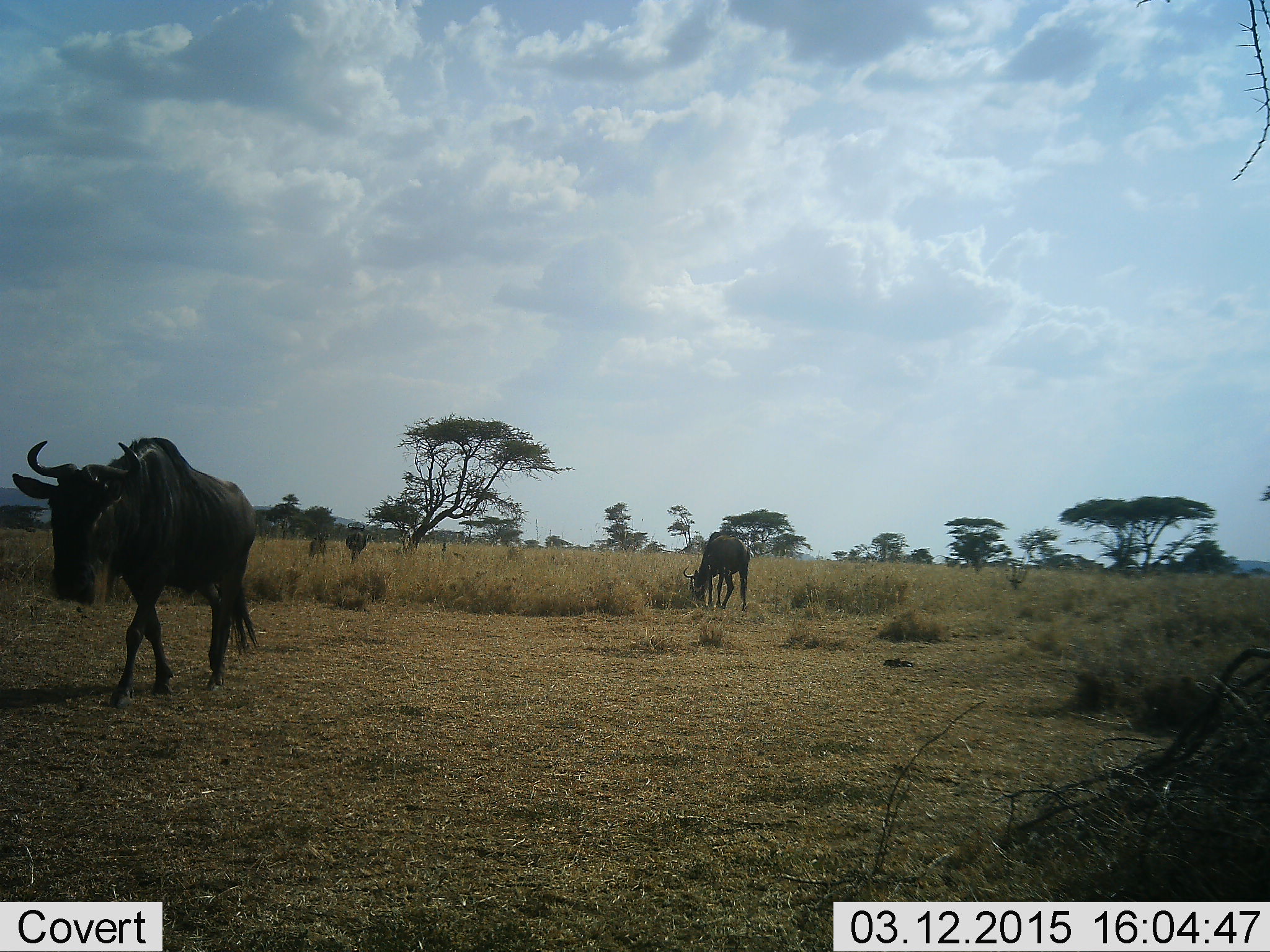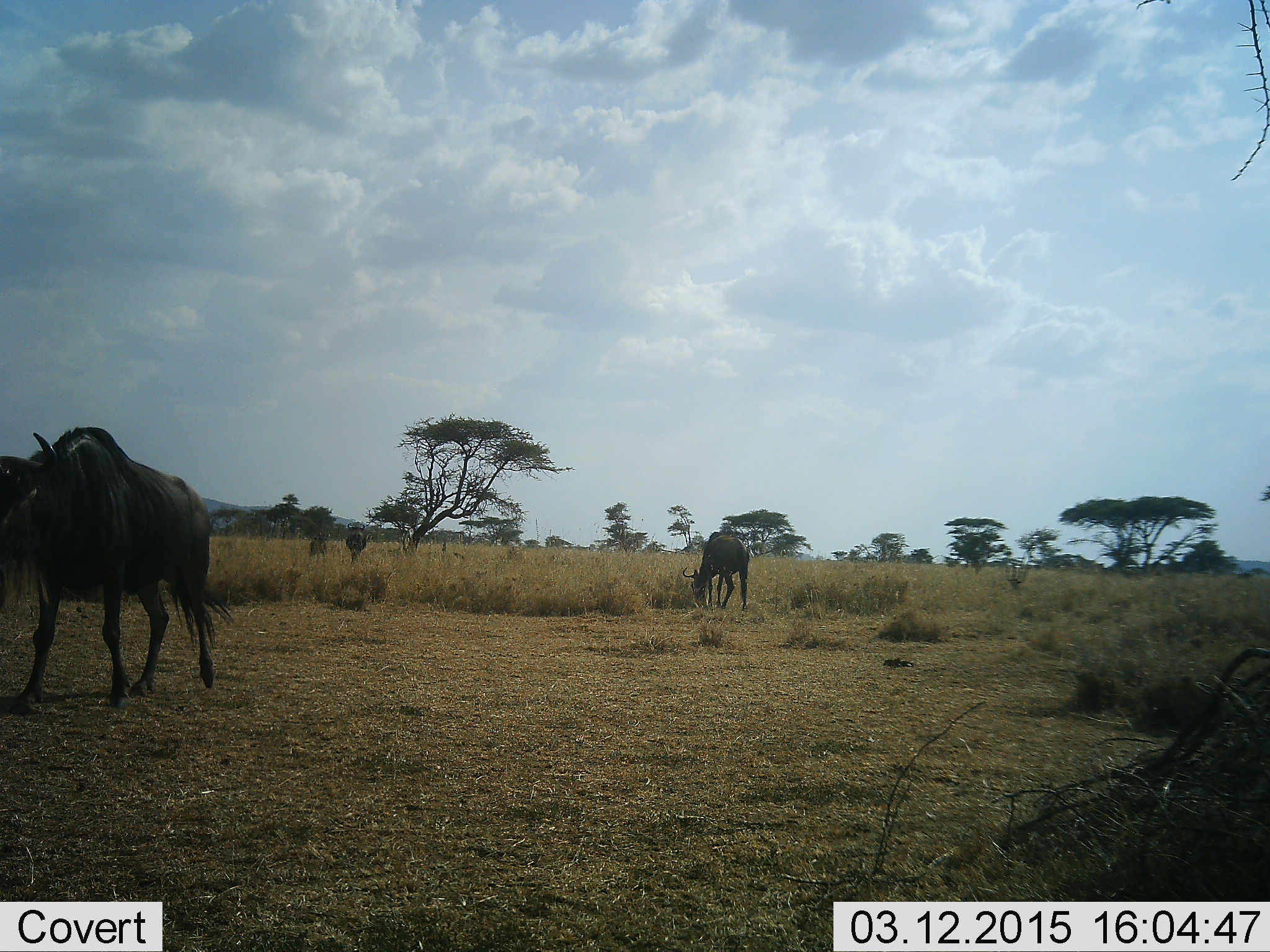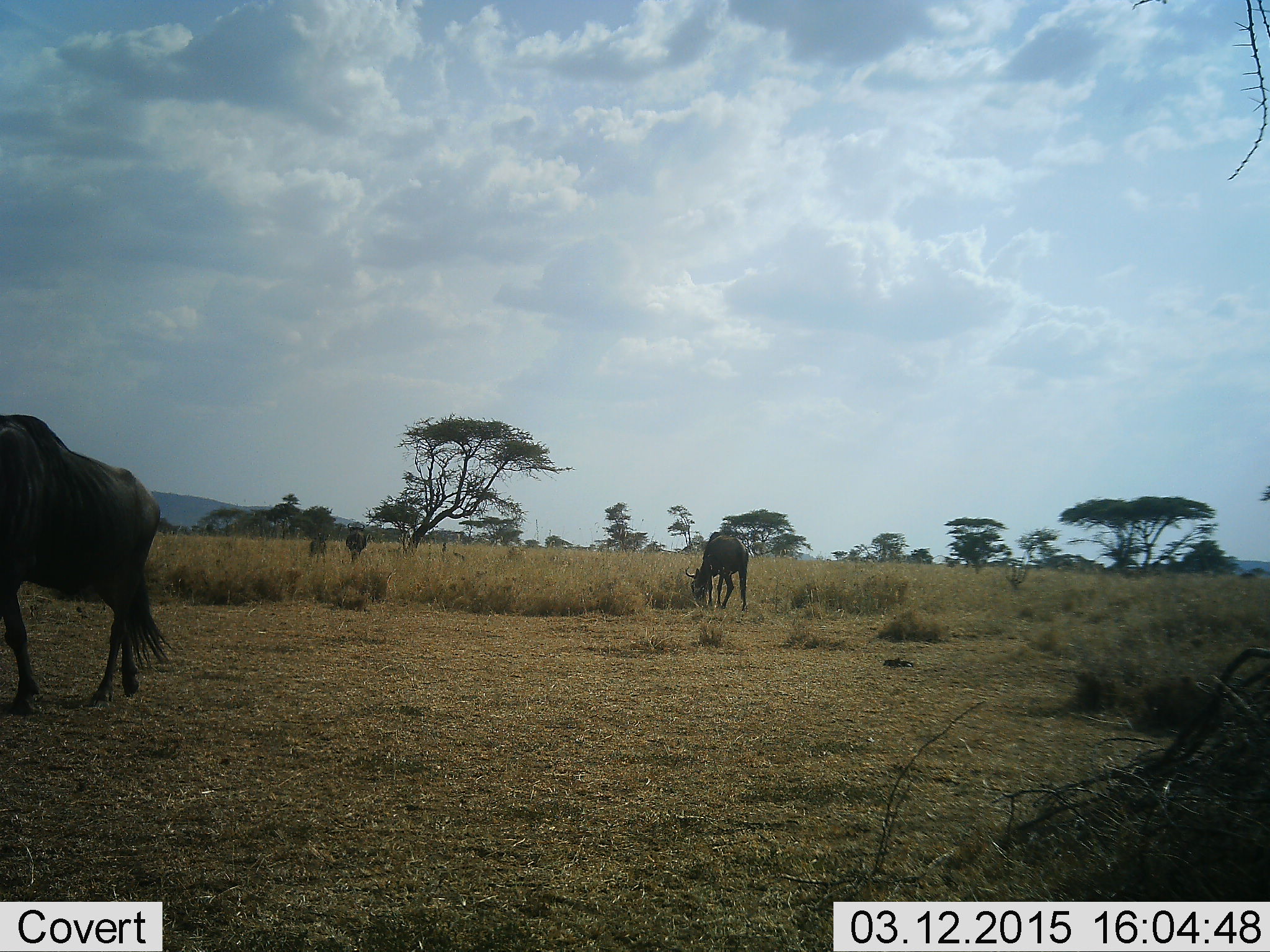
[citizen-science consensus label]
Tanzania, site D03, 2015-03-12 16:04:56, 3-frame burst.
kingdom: Animalia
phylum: Chordata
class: Mammalia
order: Artiodactyla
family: Bovidae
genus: Connochaetes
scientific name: Connochaetes taurinus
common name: blue wildebeest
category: wildebeest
Wildebeest (blue wildebeest) (Connochaetes taurinus), count 2. Behavior (volunteer vote fractions): standing 50%, resting 0%, moving 100%, interacting 0%. Young present (vote fraction): 0%. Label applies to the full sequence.